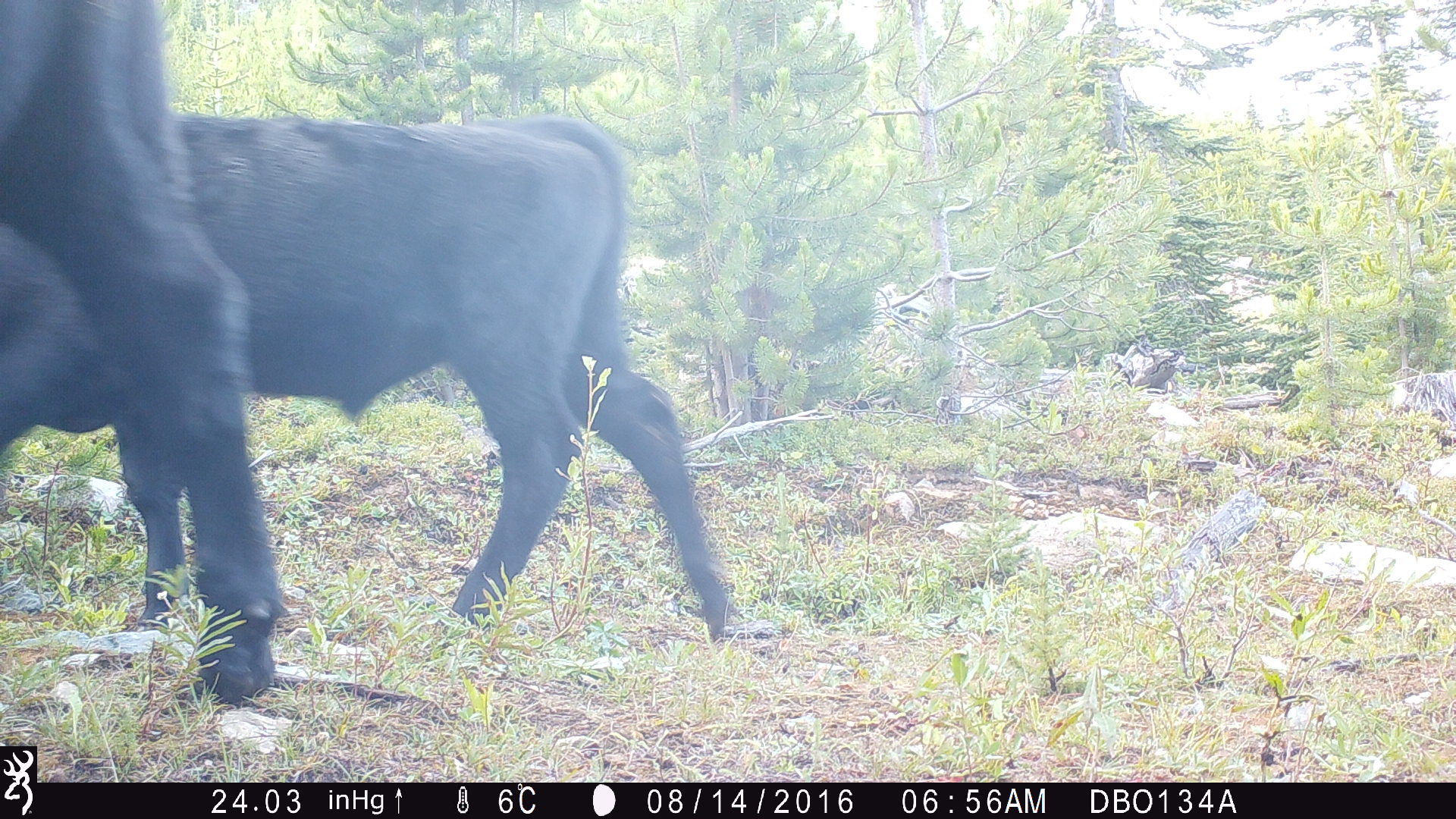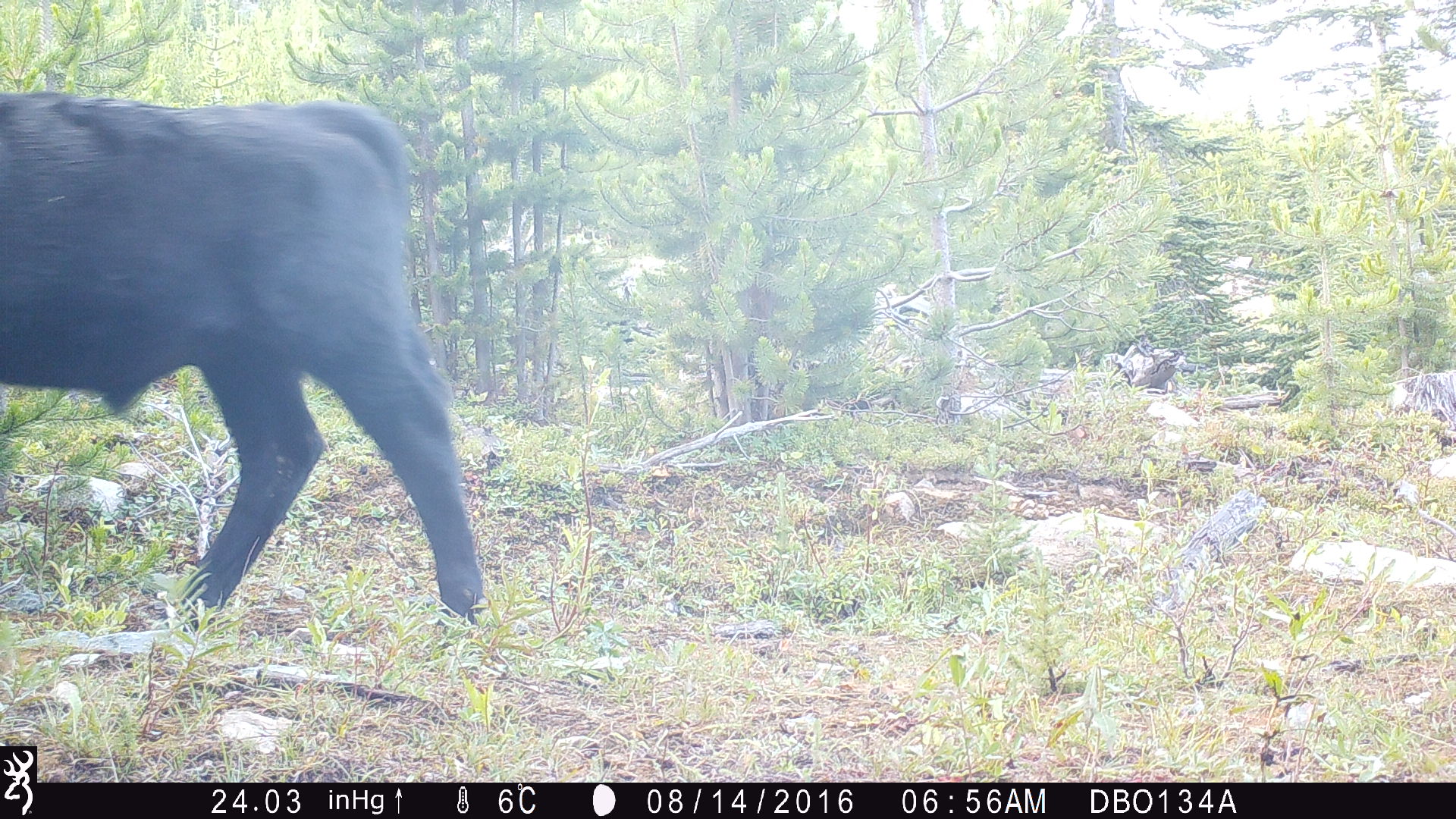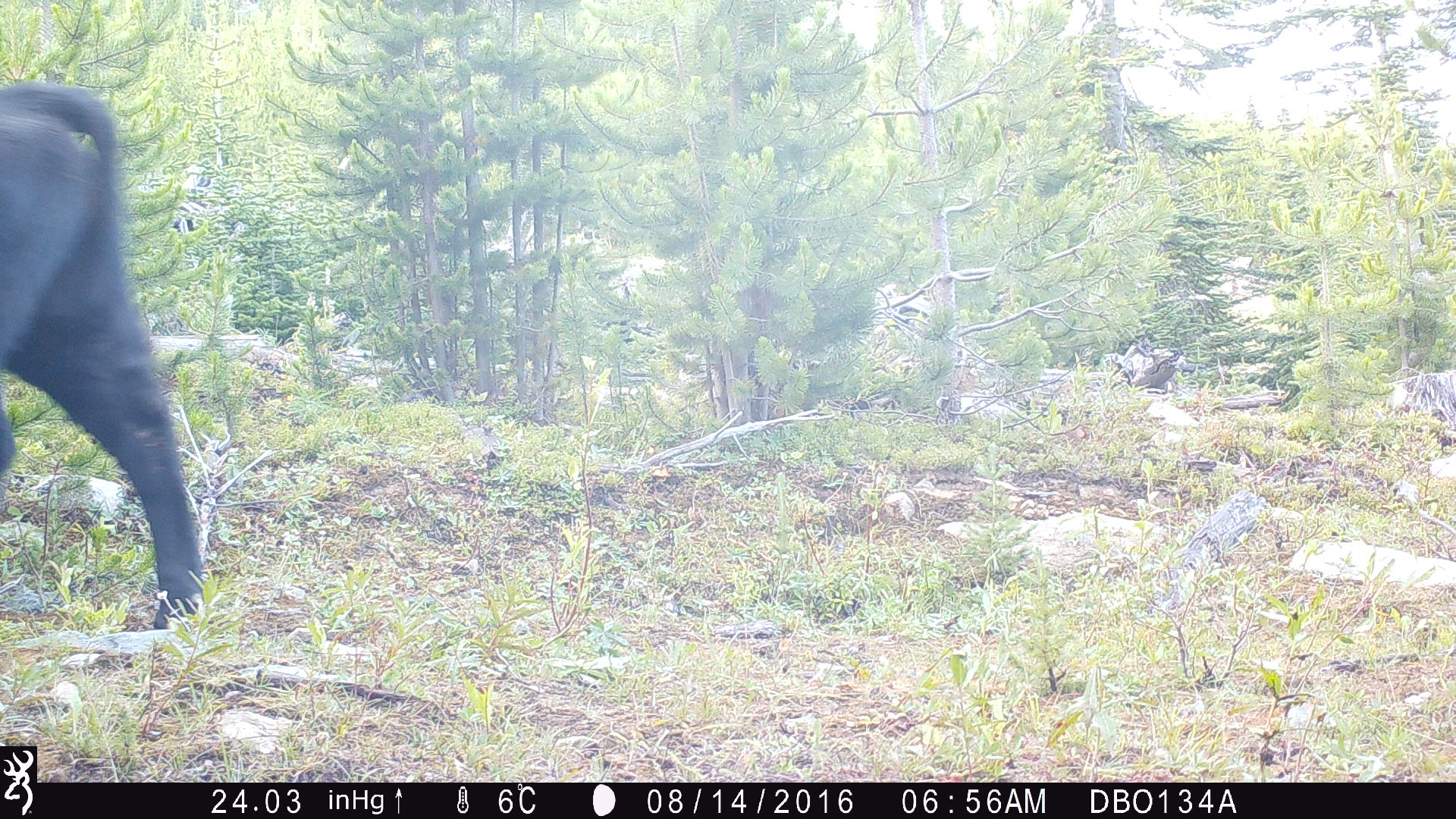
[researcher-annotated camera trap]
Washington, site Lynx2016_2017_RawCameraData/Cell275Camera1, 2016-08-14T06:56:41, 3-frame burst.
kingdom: Animalia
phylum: Chordata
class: Mammalia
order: Artiodactyla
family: Bovidae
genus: Bos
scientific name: Bos taurus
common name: domestic cattle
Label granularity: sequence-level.